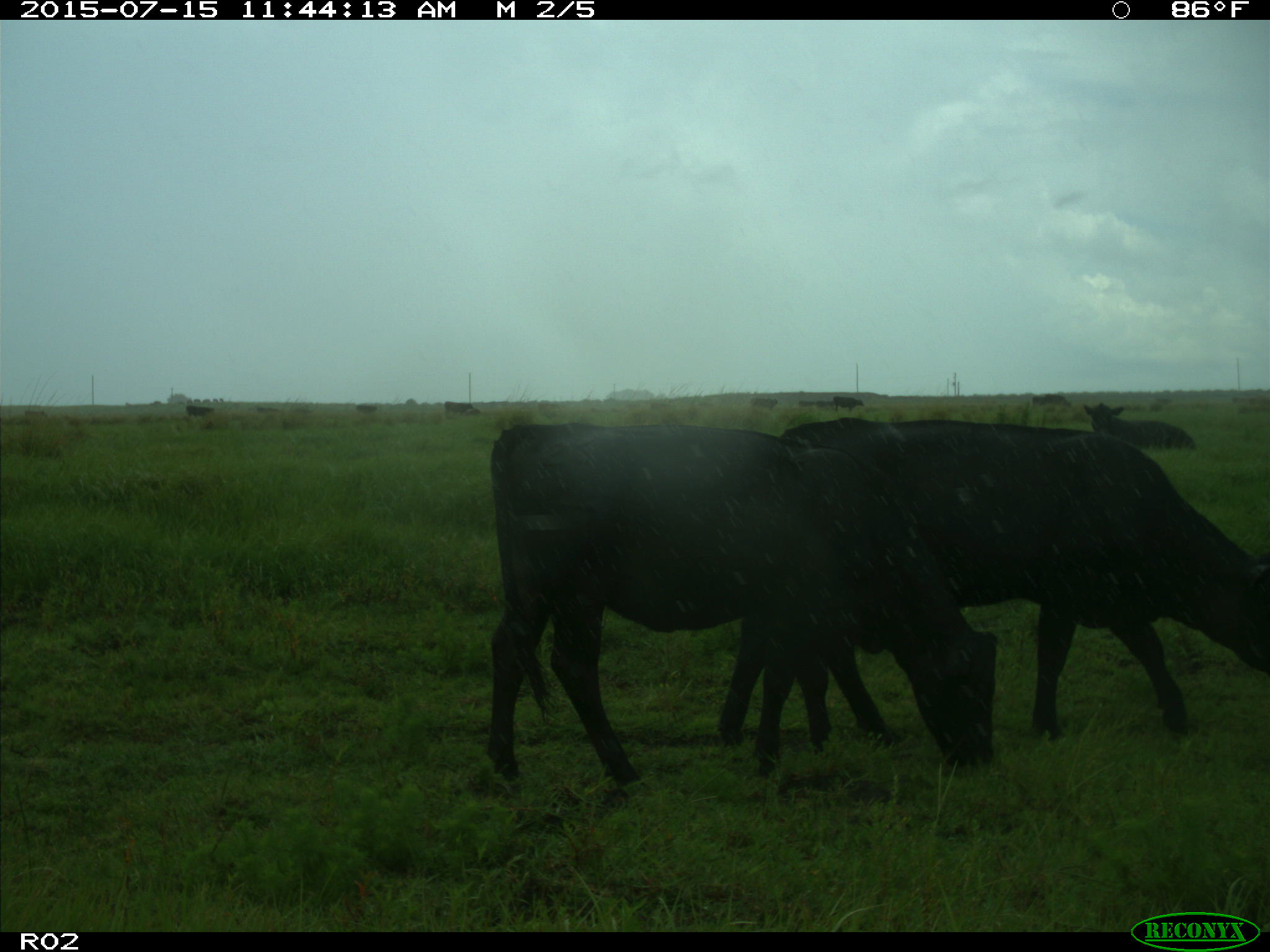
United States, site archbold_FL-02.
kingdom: Animalia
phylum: Chordata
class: Mammalia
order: Artiodactyla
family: Bovidae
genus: Bos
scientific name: Bos taurus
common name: domestic cow